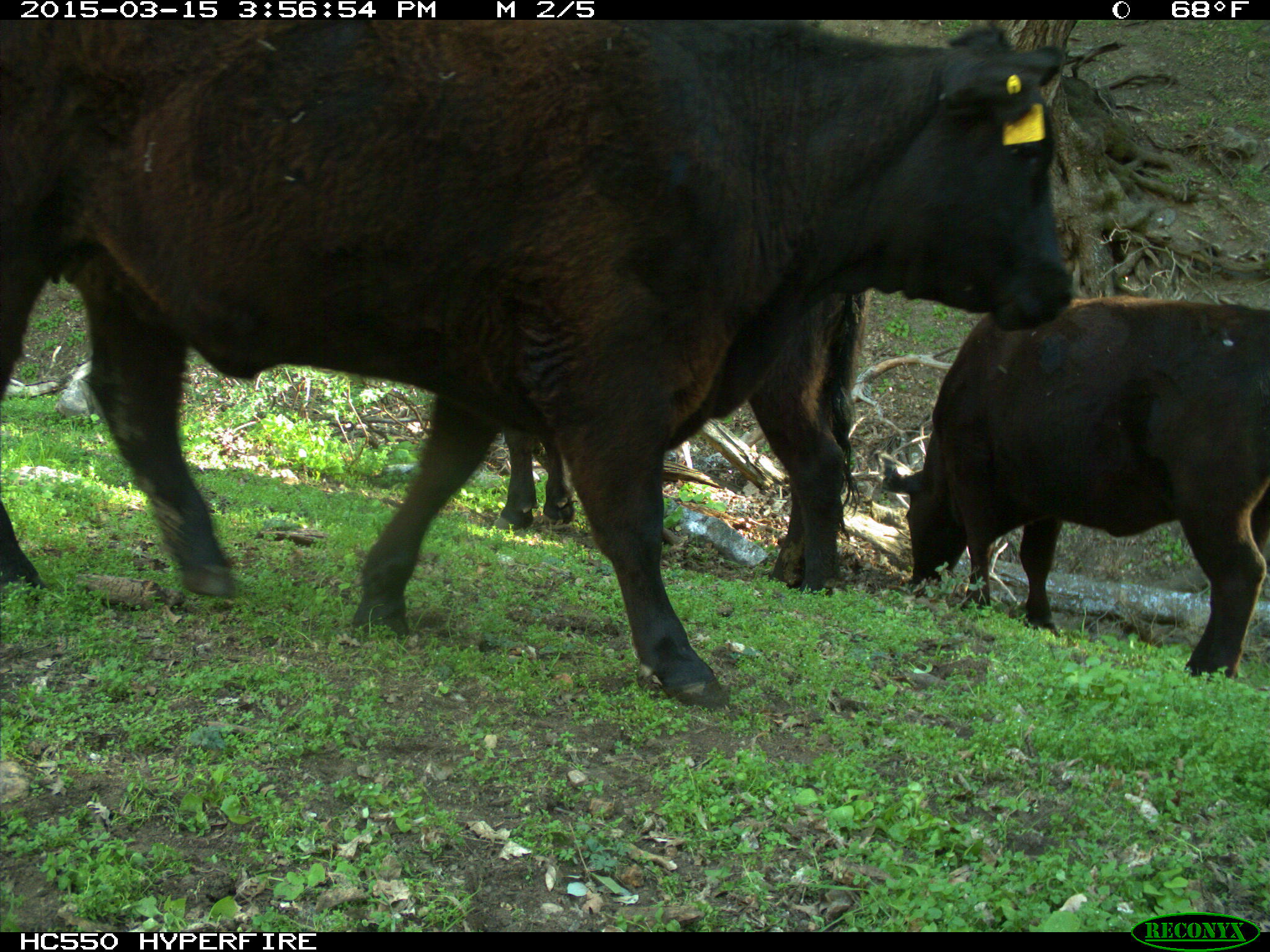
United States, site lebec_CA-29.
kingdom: Animalia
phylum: Chordata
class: Mammalia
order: Artiodactyla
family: Bovidae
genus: Bos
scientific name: Bos taurus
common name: domestic cow